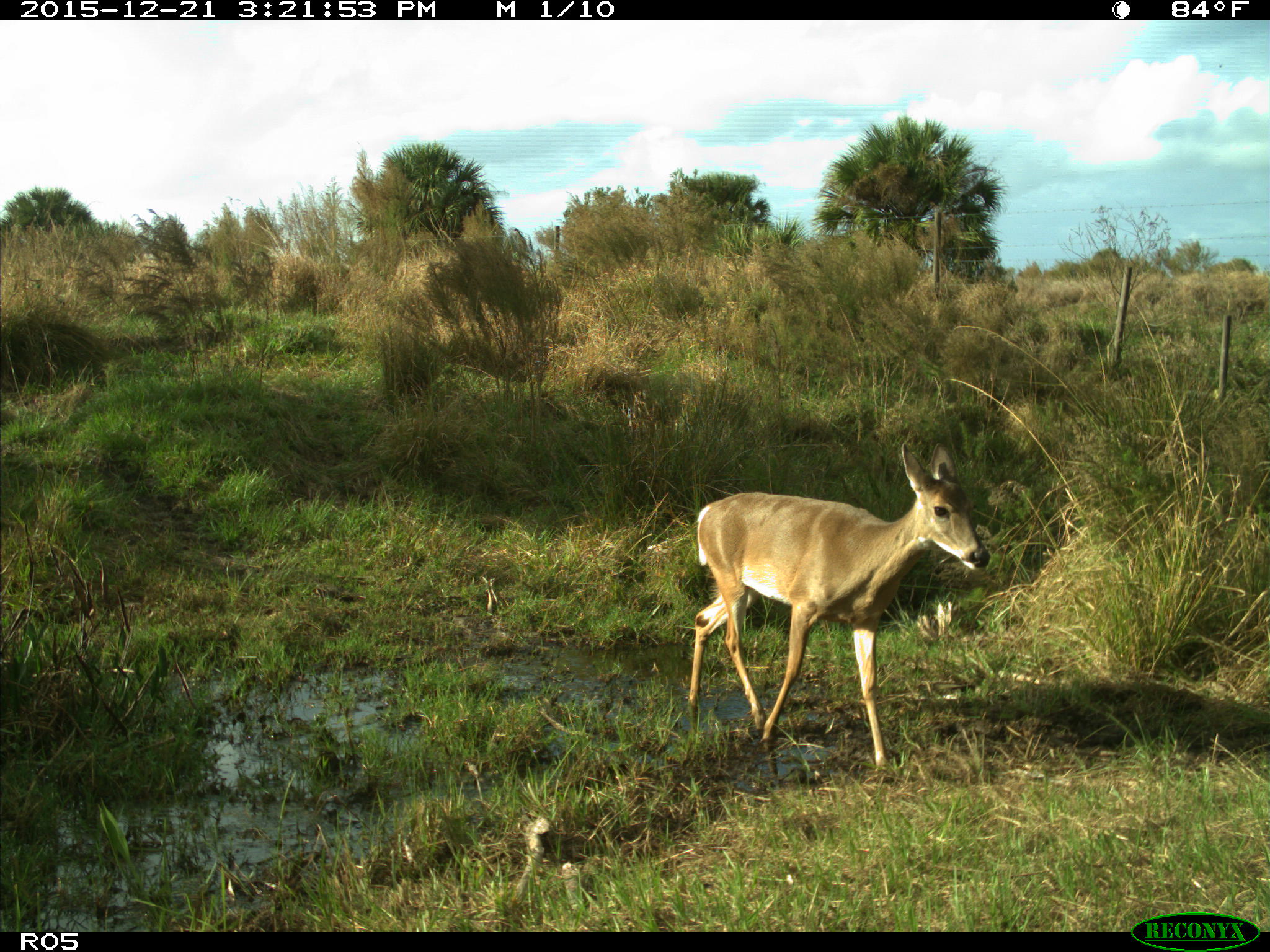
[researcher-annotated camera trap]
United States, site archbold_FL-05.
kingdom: Animalia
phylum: Chordata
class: Mammalia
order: Artiodactyla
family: Cervidae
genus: Odocoileus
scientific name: Odocoileus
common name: deer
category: unidentified deer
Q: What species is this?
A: Unidentified deer (deer) (Odocoileus).